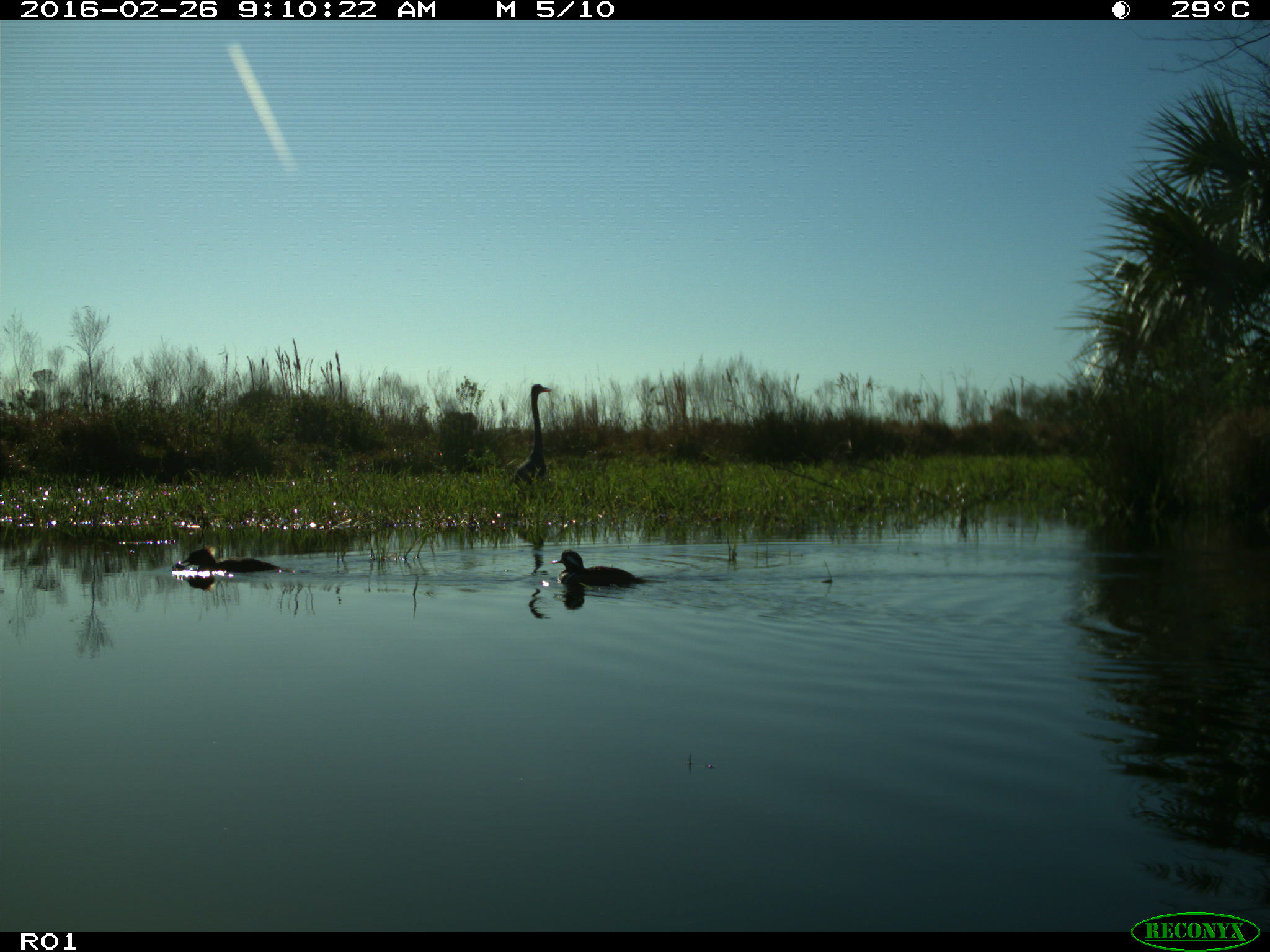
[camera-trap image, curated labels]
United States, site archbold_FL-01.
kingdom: Animalia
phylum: Chordata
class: Aves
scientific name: Aves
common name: birds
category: unidentified bird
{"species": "unidentified bird (birds) (Aves)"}